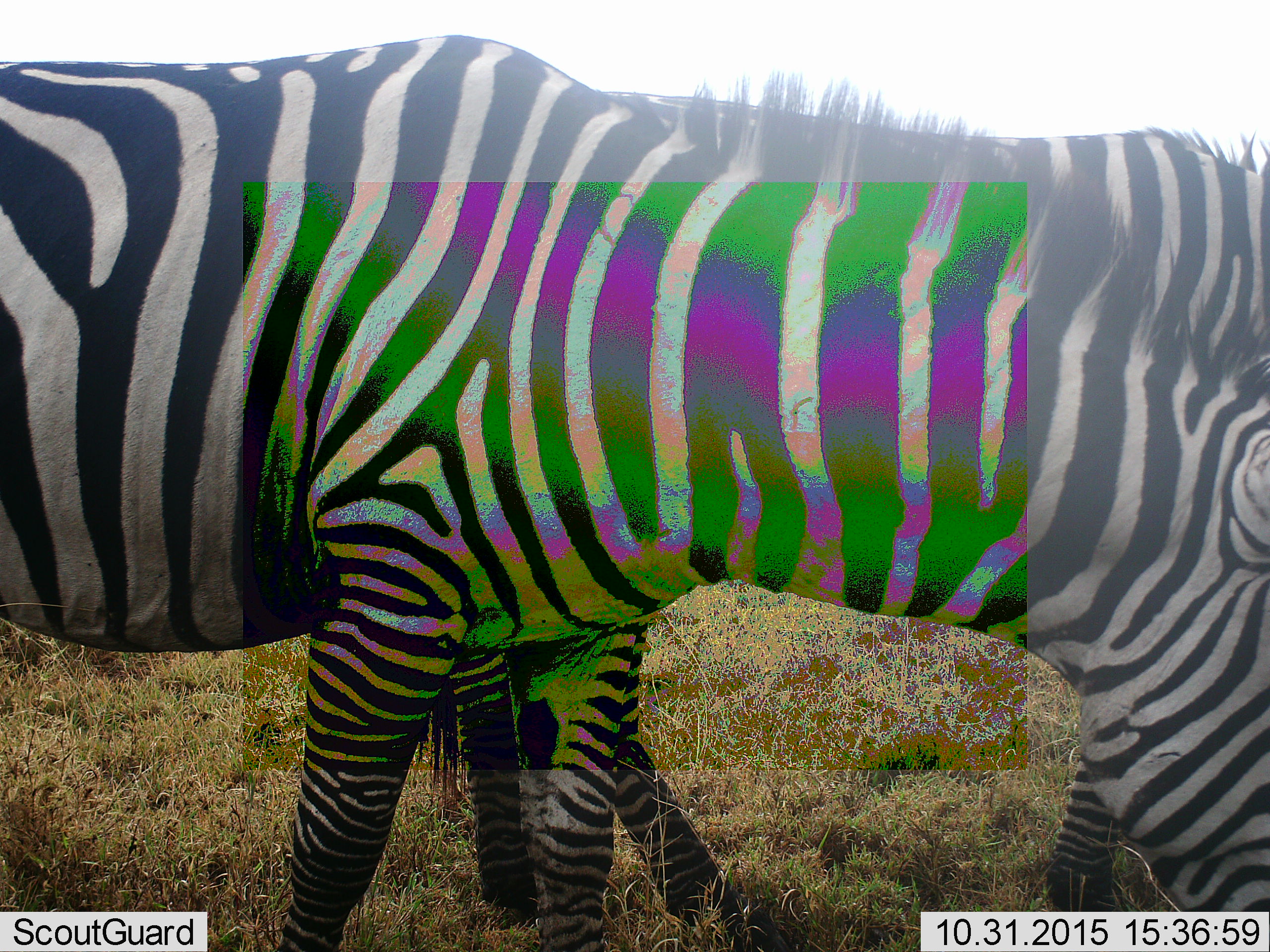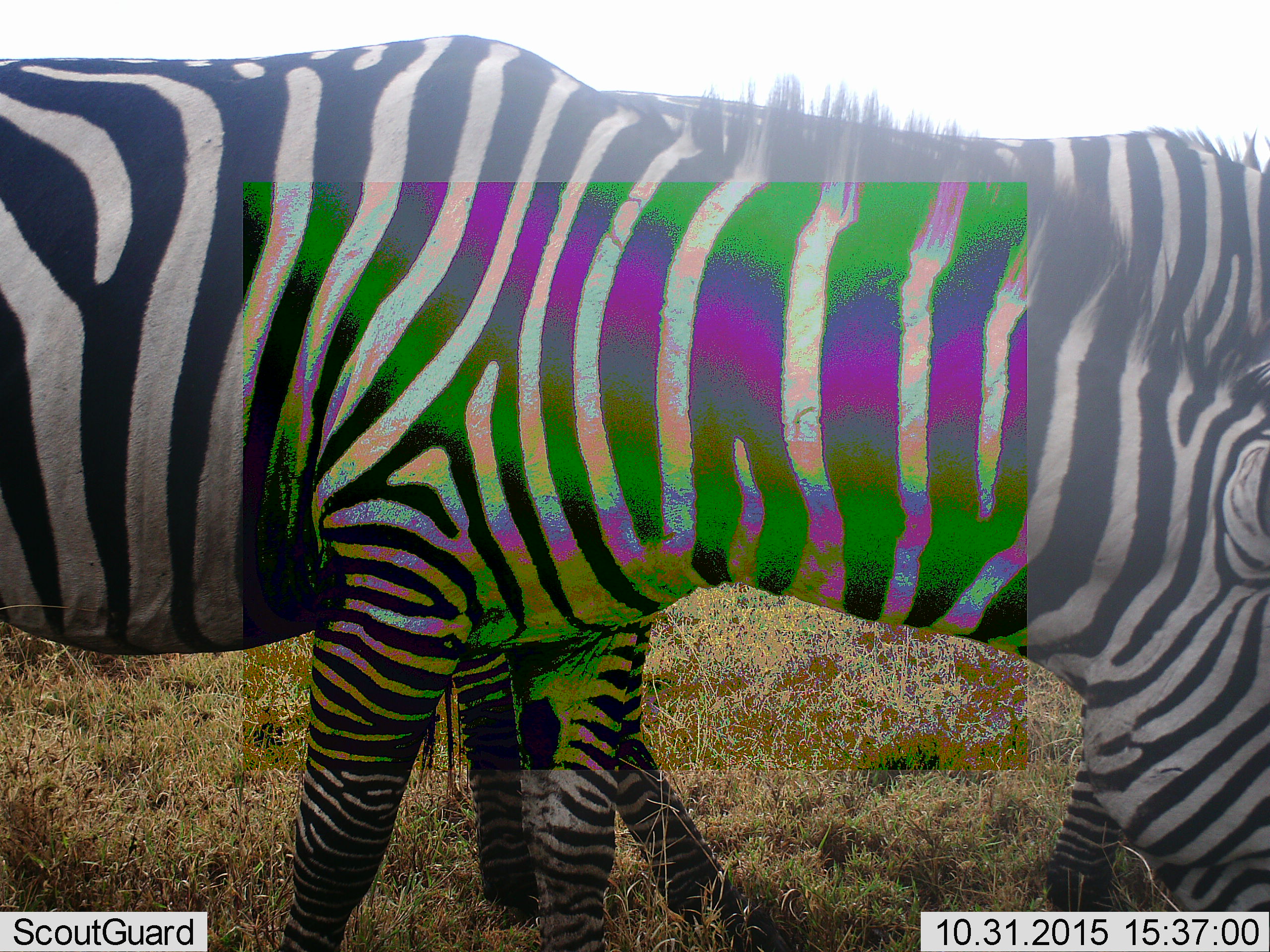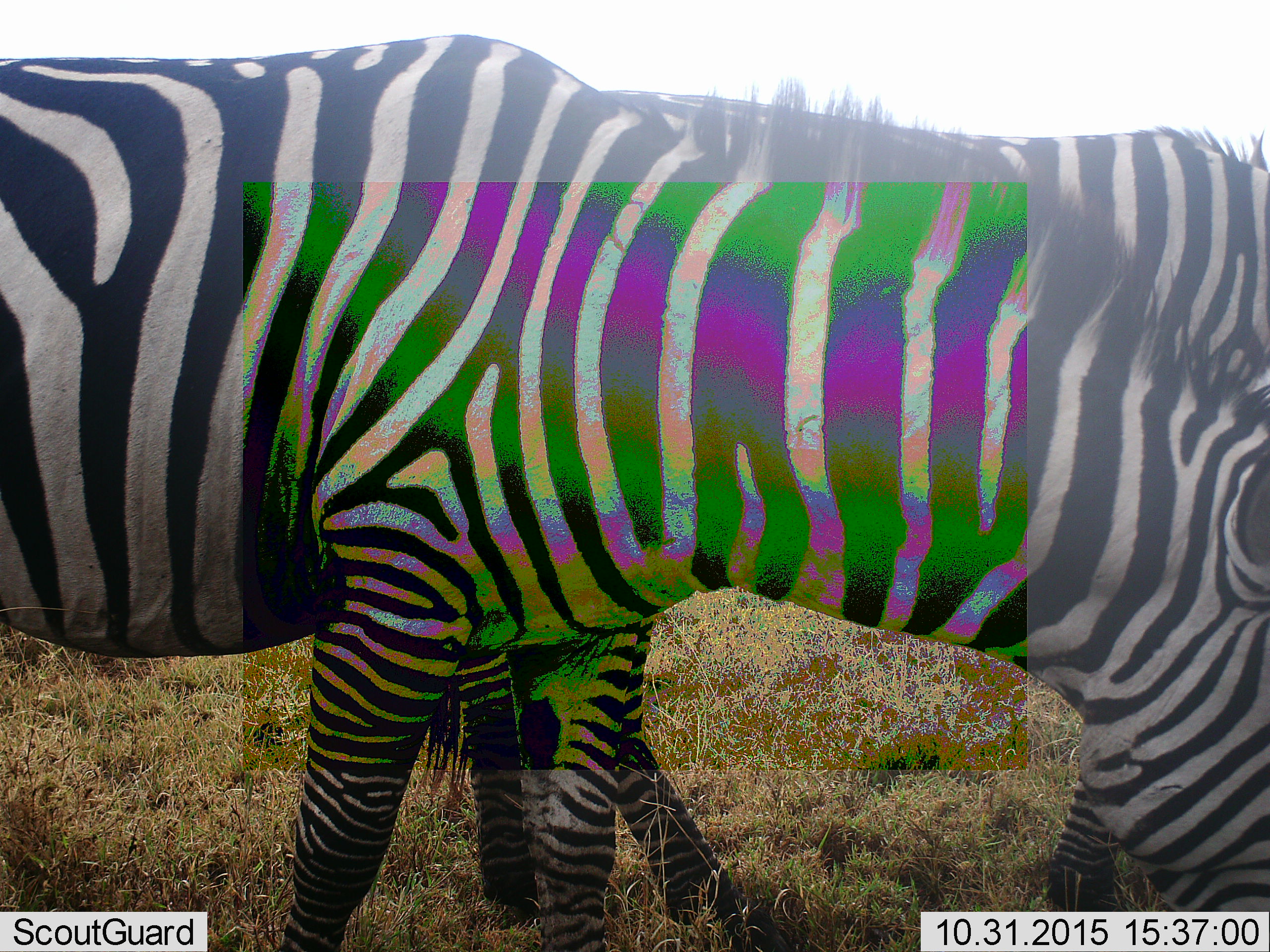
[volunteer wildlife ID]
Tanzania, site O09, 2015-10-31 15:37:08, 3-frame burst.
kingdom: Animalia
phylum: Chordata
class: Mammalia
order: Perissodactyla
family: Equidae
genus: Equus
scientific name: Equus quagga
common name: plains zebra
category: zebra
Zebra (plains zebra) (Equus quagga), count 2. Behavior (volunteer vote fractions): standing 33%, resting 11%, moving 0%, interacting 0%. Young present (vote fraction): 0%. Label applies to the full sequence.